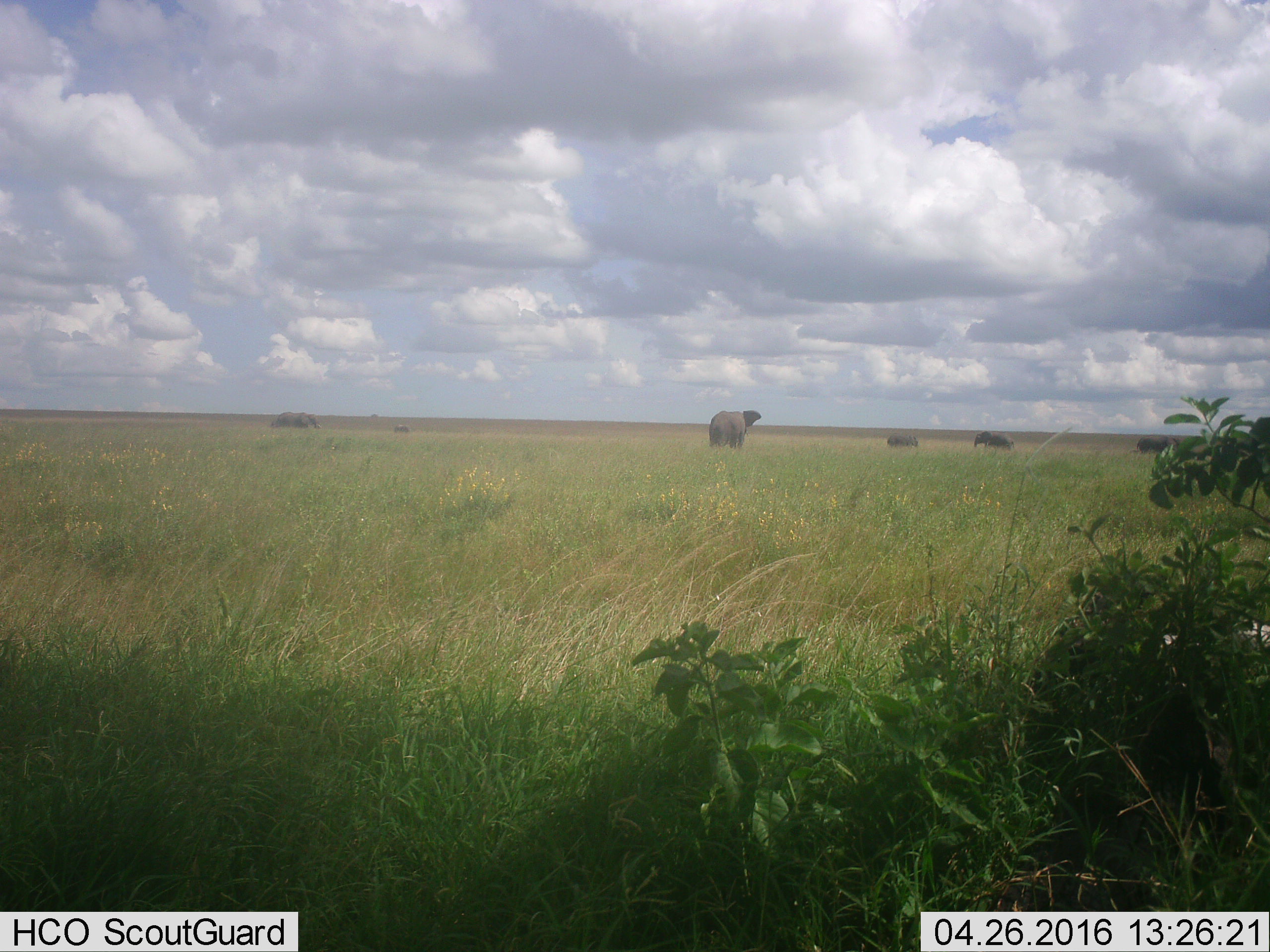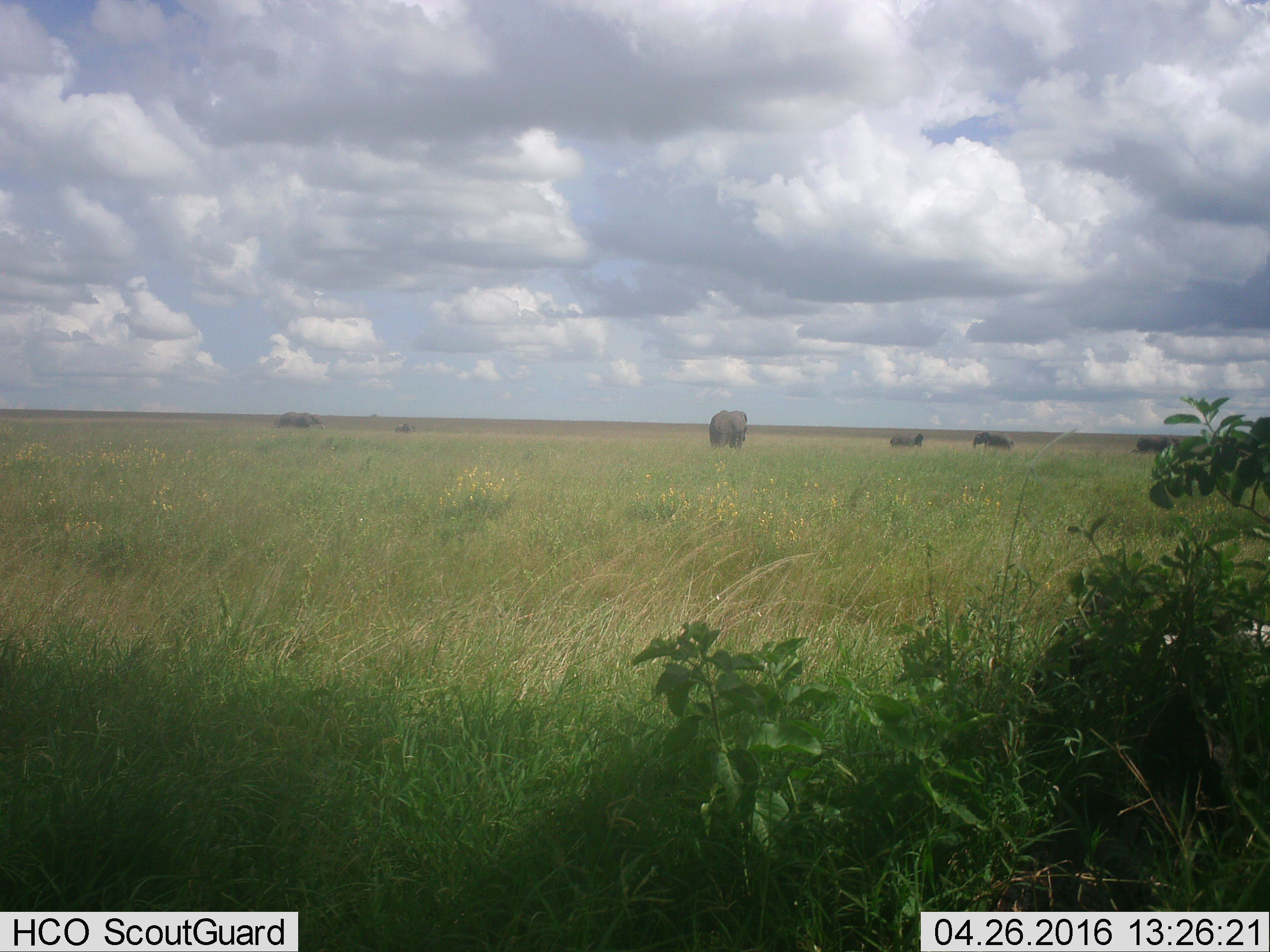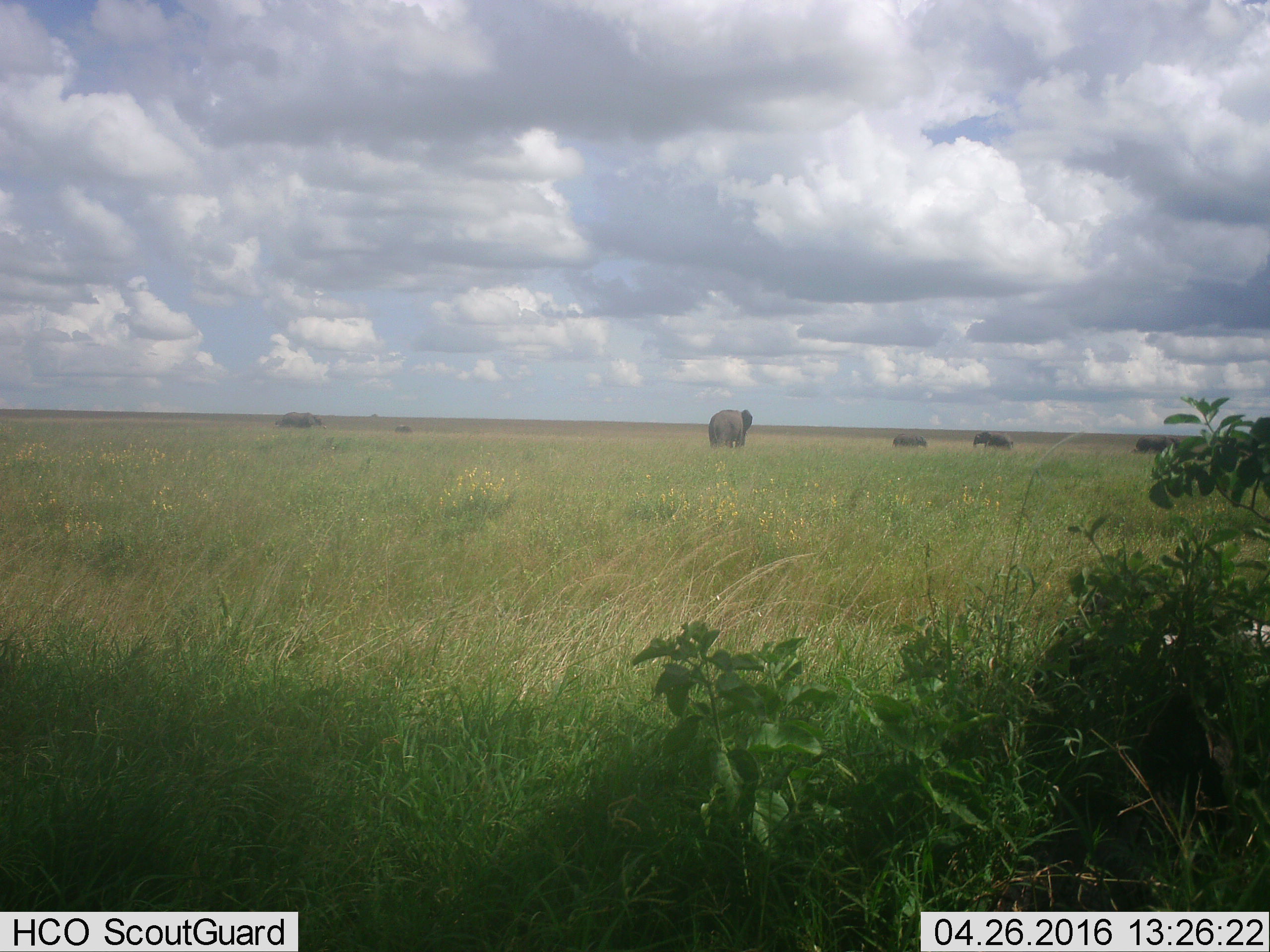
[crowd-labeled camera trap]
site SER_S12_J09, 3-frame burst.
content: unidentified animal